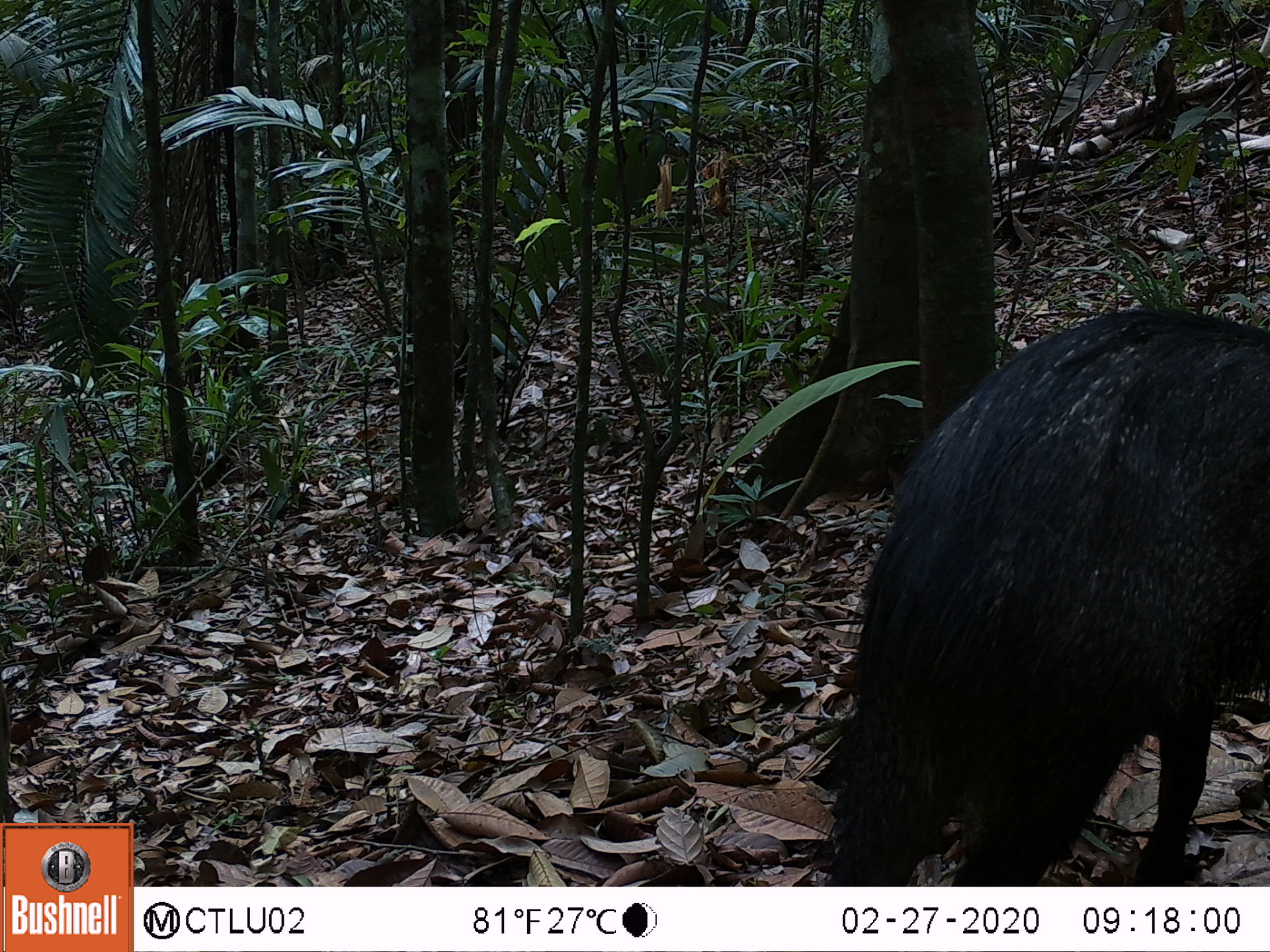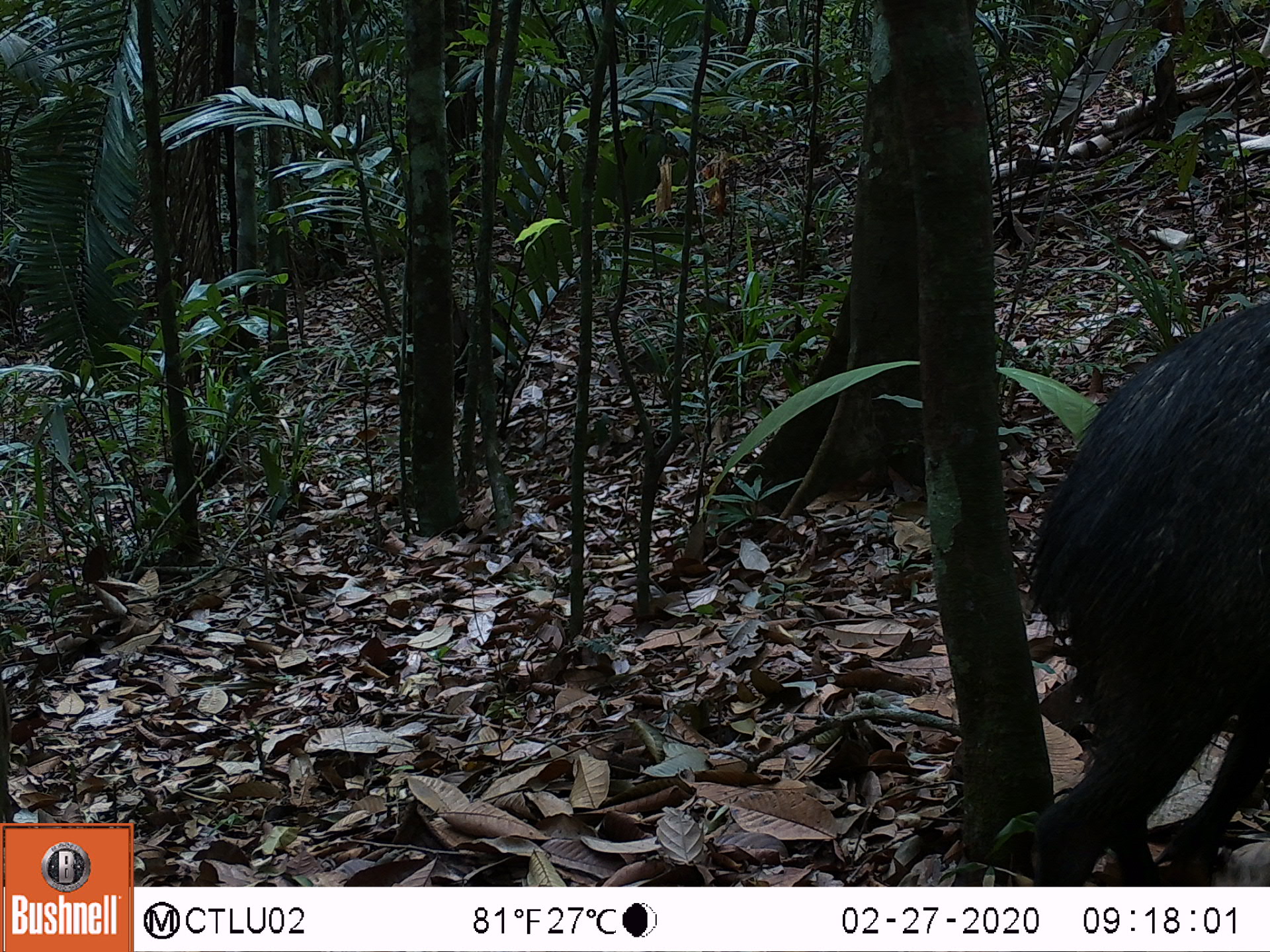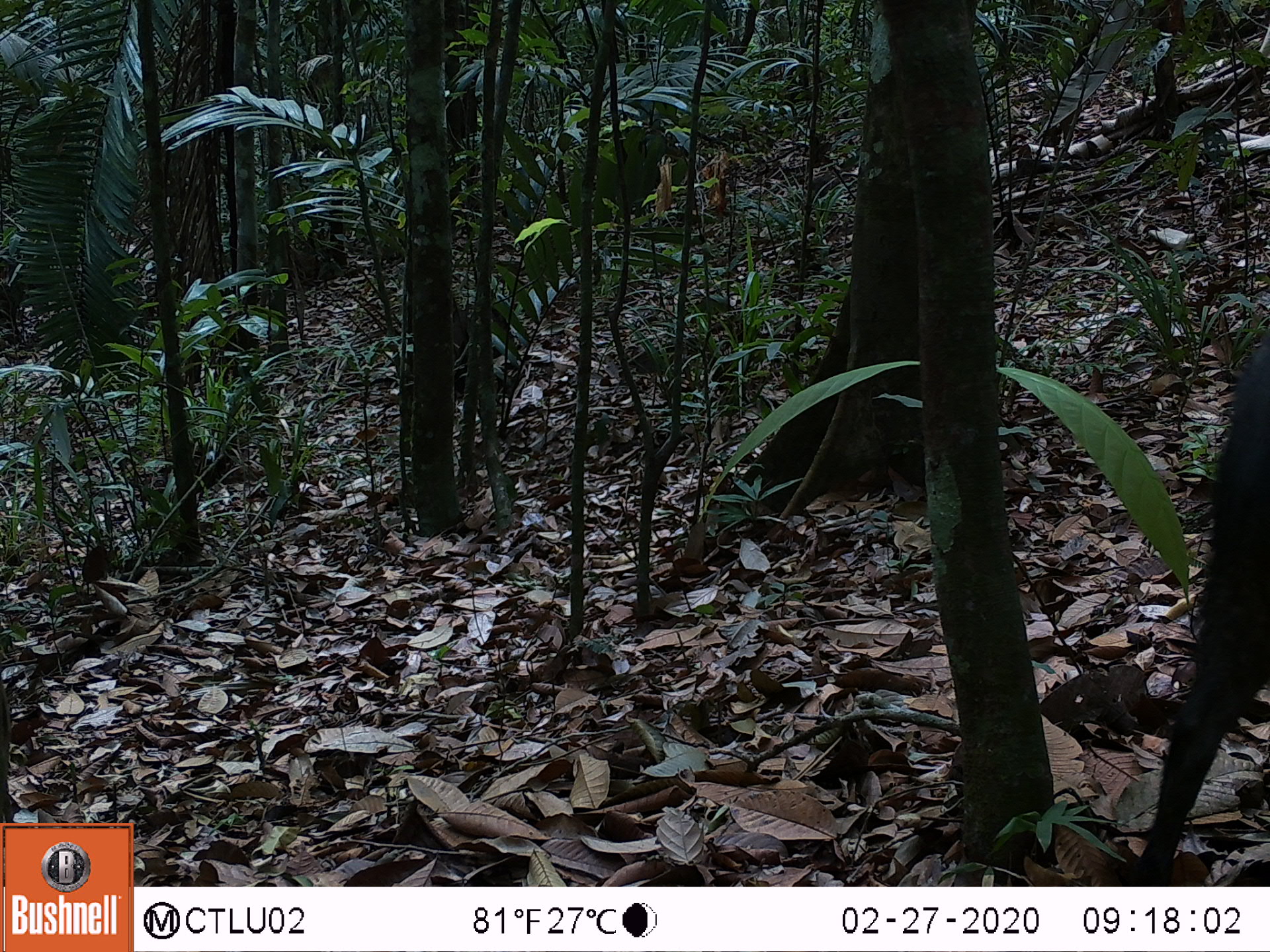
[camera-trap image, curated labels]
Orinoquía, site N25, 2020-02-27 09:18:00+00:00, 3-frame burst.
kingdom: Animalia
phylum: Chordata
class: Mammalia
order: Artiodactyla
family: Tayassuidae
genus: Pecari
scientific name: Pecari tajacu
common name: collared peccary